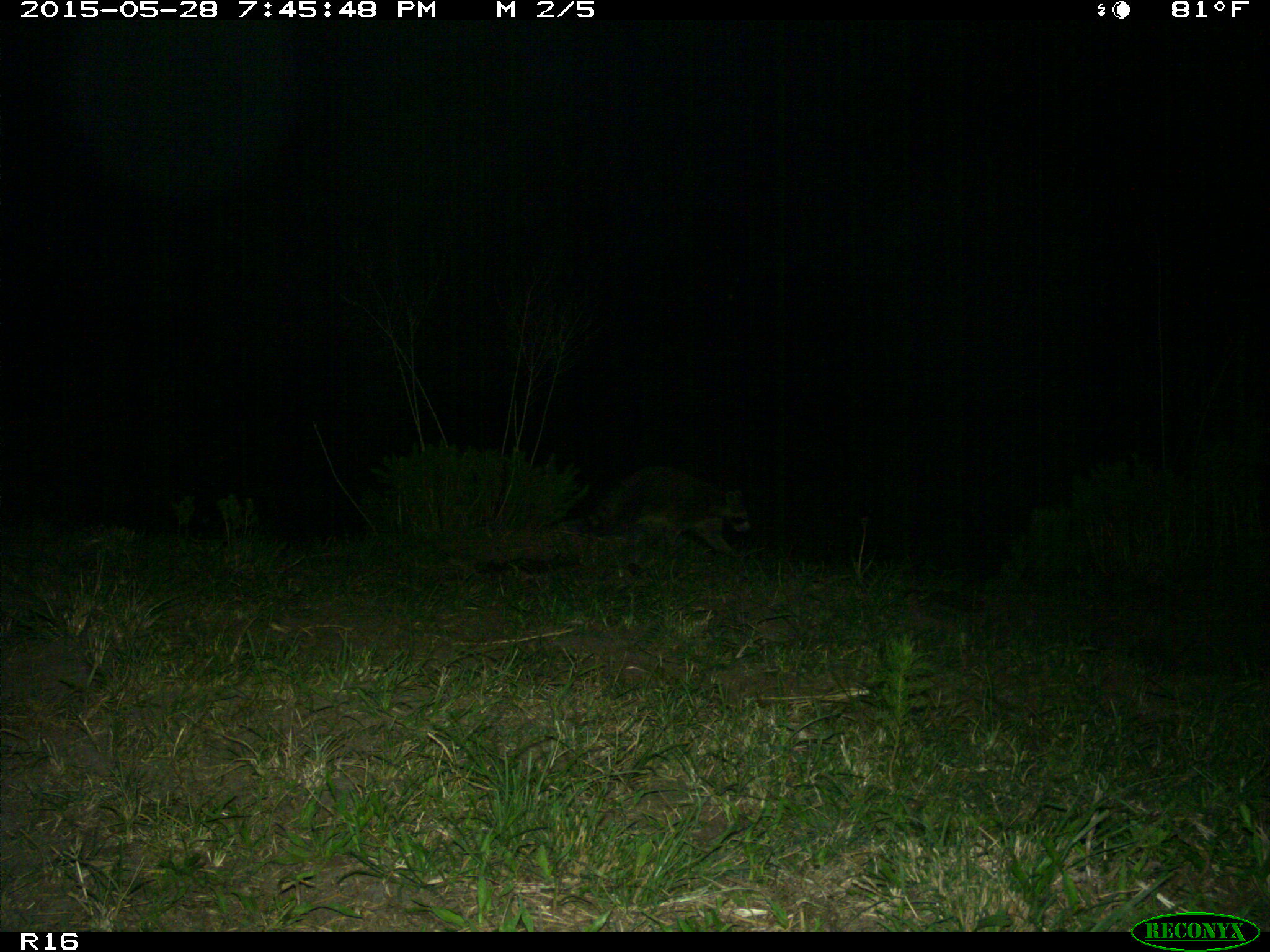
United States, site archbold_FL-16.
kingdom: Animalia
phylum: Chordata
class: Mammalia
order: Carnivora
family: Procyonidae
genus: Procyon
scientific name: Procyon lotor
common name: common raccoon